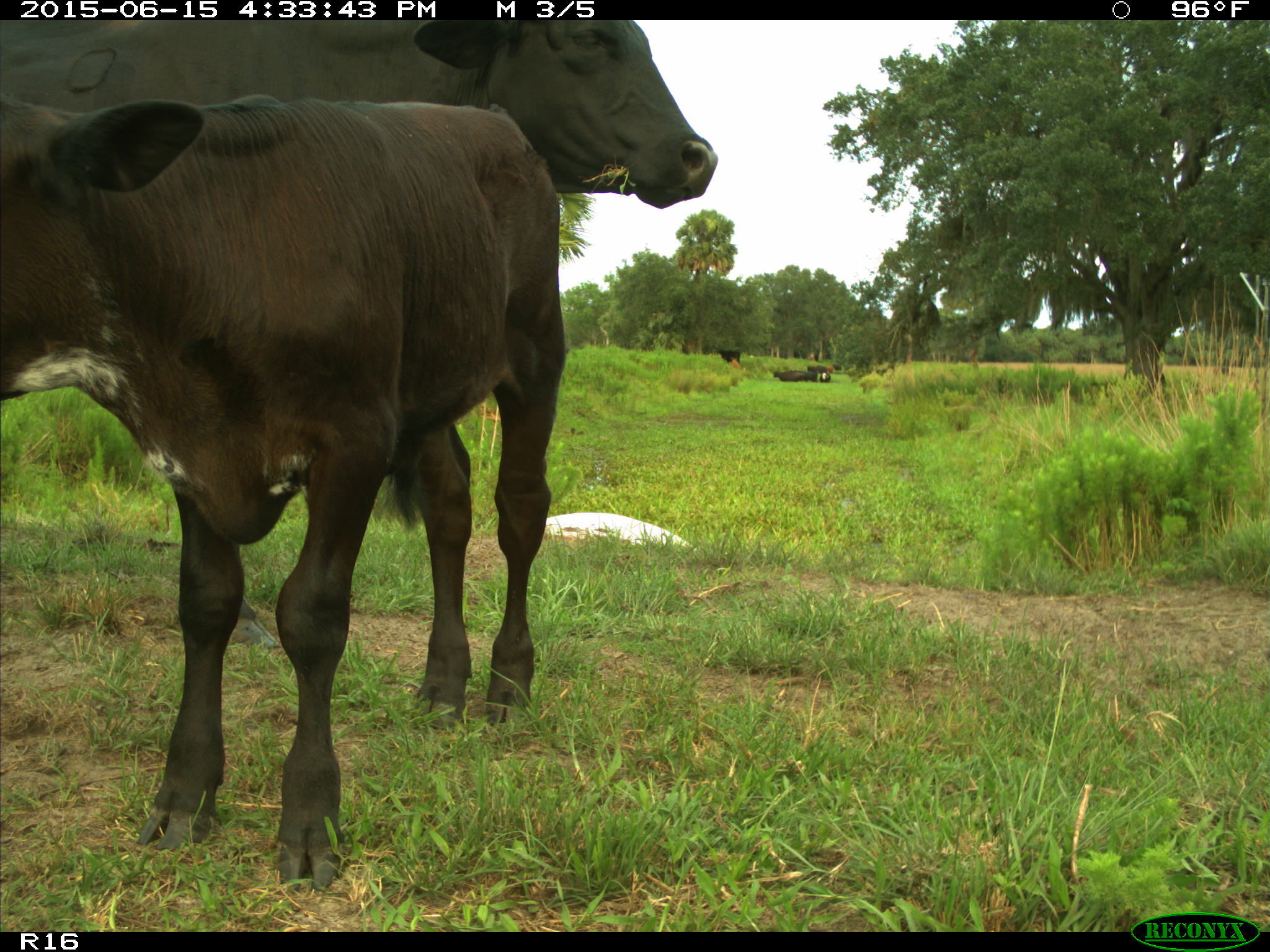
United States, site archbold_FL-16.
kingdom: Animalia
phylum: Chordata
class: Mammalia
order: Artiodactyla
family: Bovidae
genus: Bos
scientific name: Bos taurus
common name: domestic cow